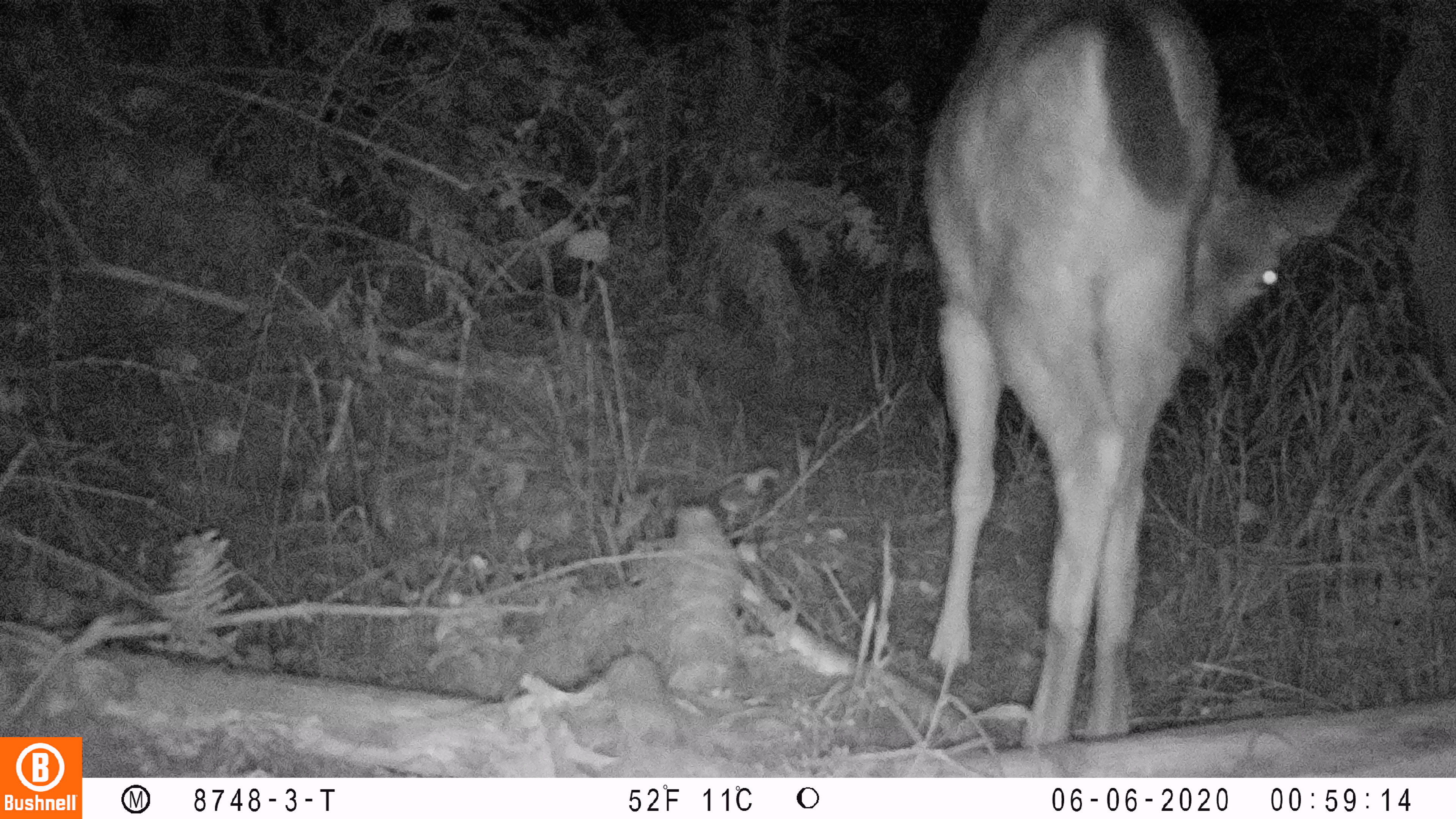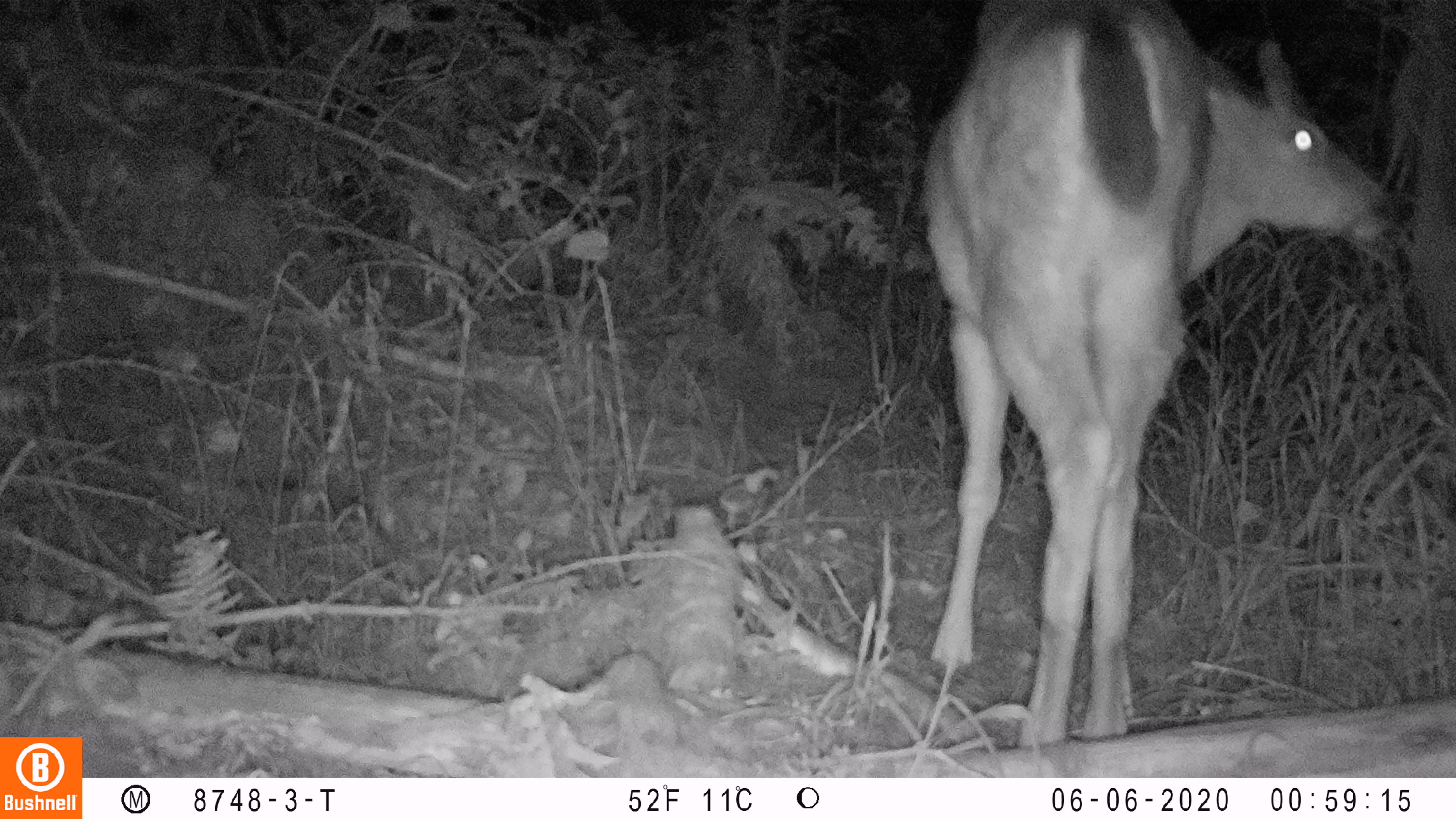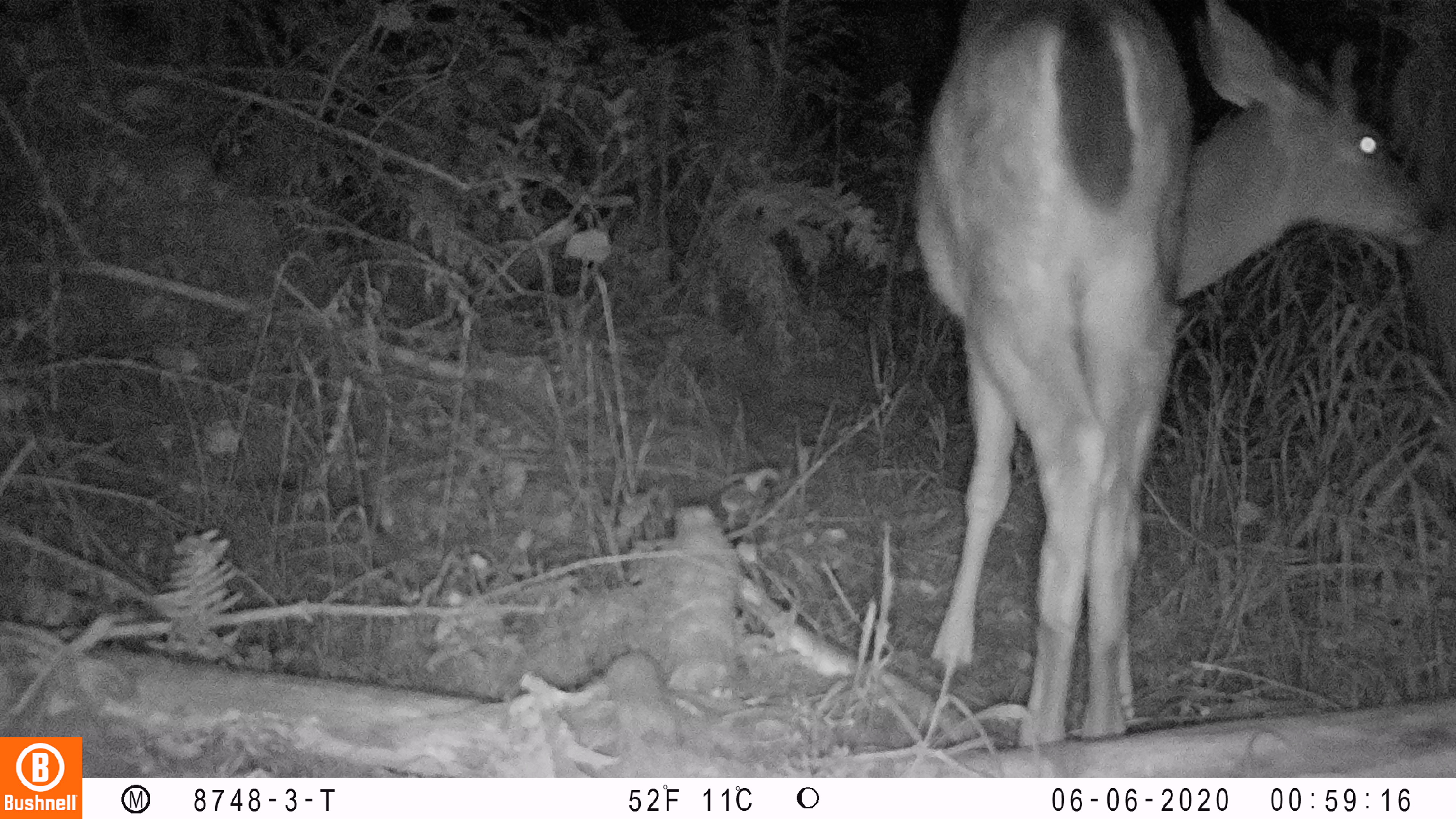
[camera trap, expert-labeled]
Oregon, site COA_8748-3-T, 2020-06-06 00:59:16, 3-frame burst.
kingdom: Animalia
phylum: Chordata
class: Mammalia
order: Artiodactyla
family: Cervidae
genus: Odocoileus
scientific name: Odocoileus hemionus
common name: black-tailed deer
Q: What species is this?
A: Black-tailed deer (Odocoileus hemionus).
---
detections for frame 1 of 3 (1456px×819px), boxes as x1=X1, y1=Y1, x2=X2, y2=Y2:
black-tailed deer: x1=909, y1=6, x2=1390, y2=747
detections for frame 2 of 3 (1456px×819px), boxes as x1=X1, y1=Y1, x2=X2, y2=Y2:
black-tailed deer: x1=909, y1=4, x2=1415, y2=747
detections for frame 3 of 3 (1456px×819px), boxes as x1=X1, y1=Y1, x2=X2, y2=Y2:
black-tailed deer: x1=899, y1=6, x2=1443, y2=746